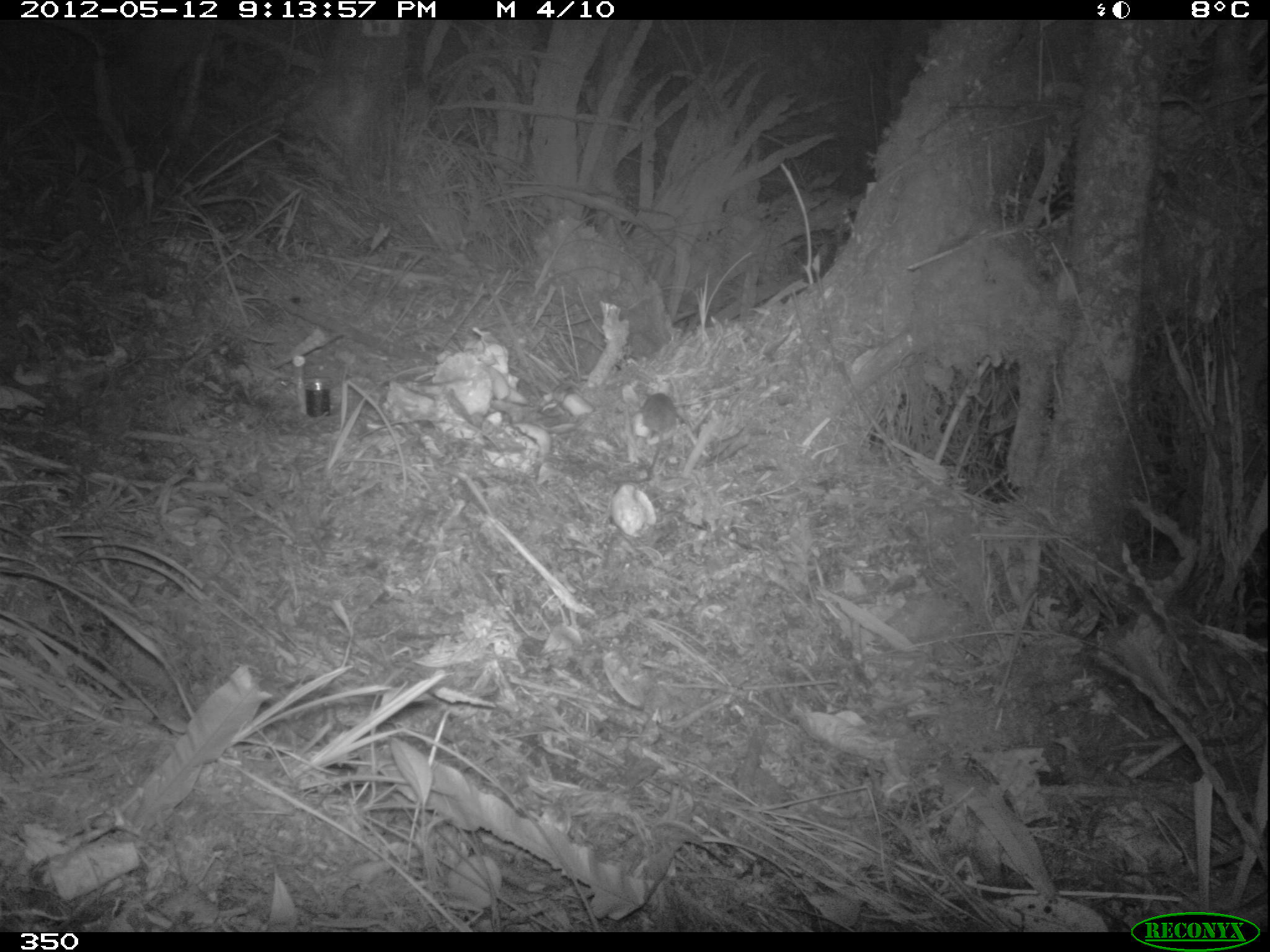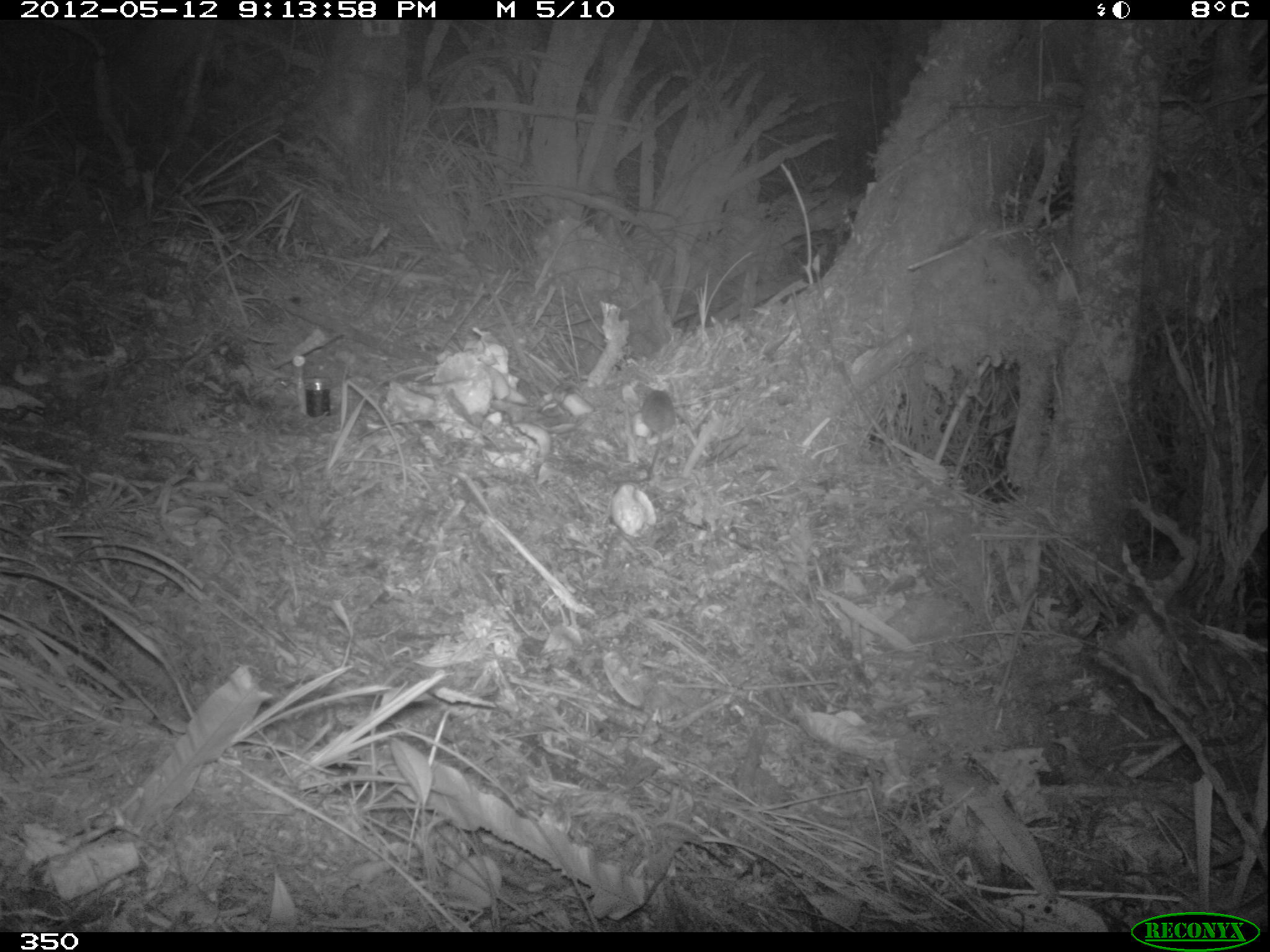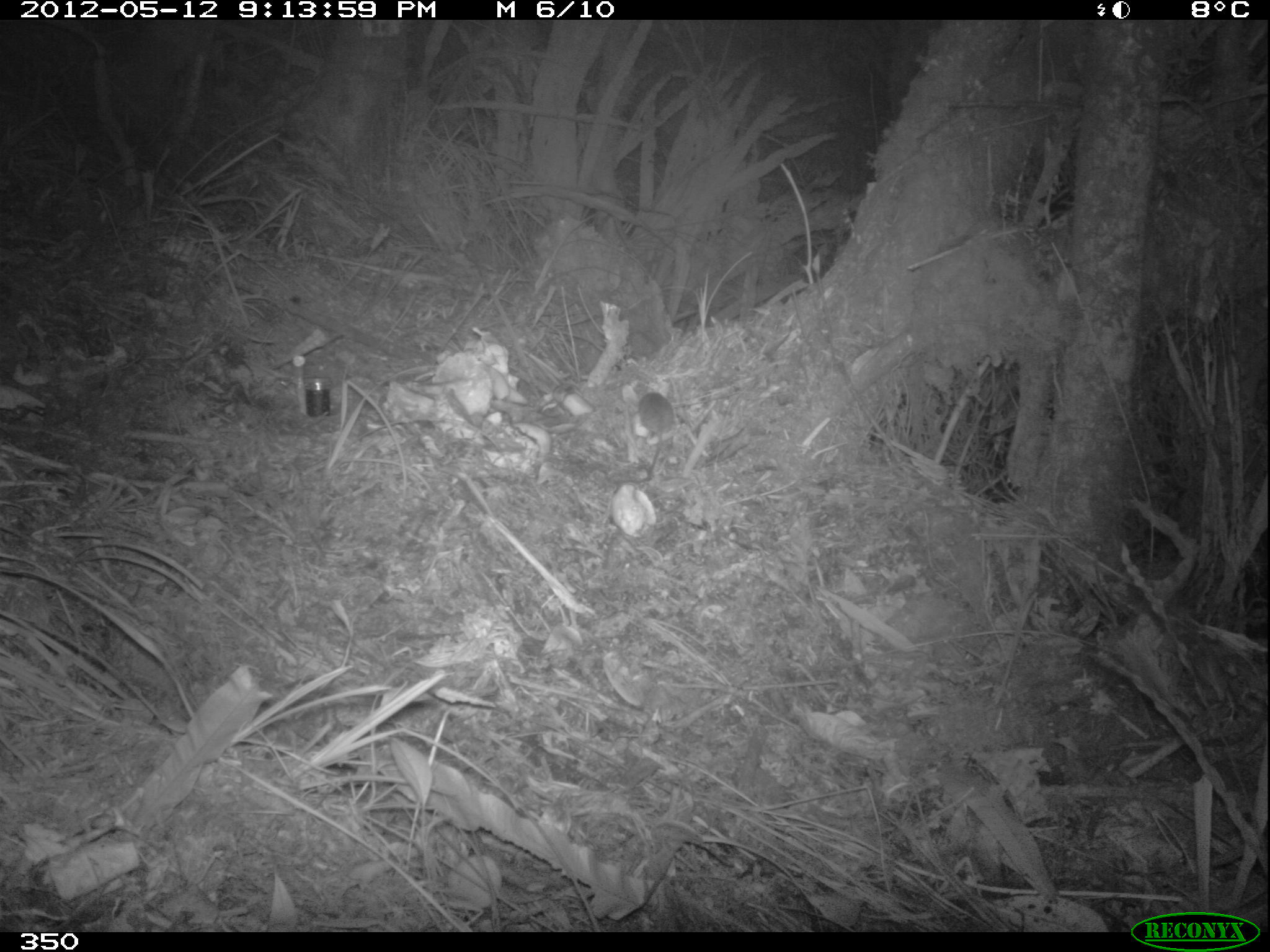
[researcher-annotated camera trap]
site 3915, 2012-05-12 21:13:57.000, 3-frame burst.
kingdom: Animalia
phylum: Chordata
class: Mammalia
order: Rodentia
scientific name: Rodentia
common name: rodents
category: unknown rodent